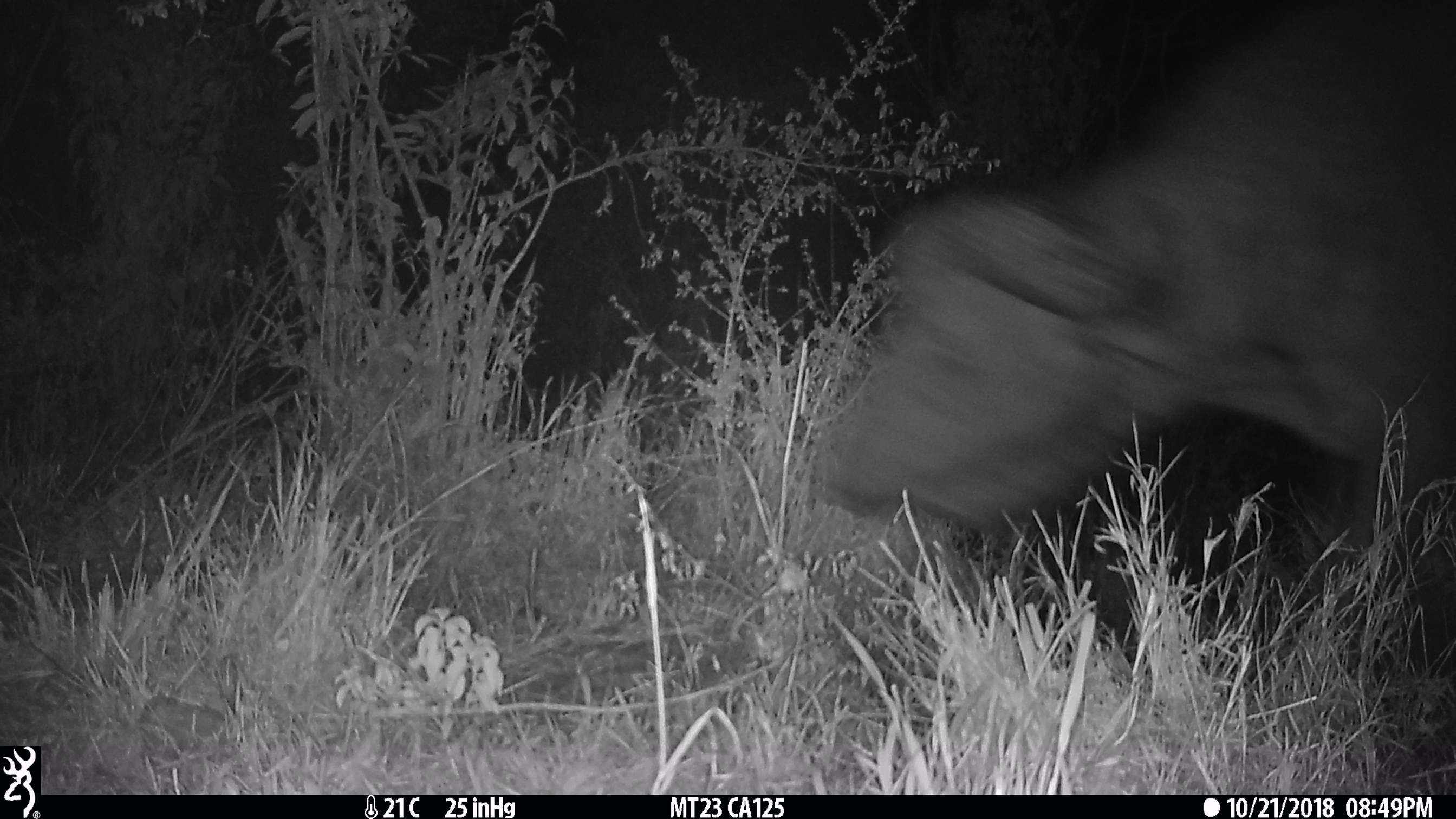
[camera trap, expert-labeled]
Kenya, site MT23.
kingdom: Animalia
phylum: Chordata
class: Mammalia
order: Artiodactyla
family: Bovidae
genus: Syncerus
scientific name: Syncerus caffer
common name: buffalo